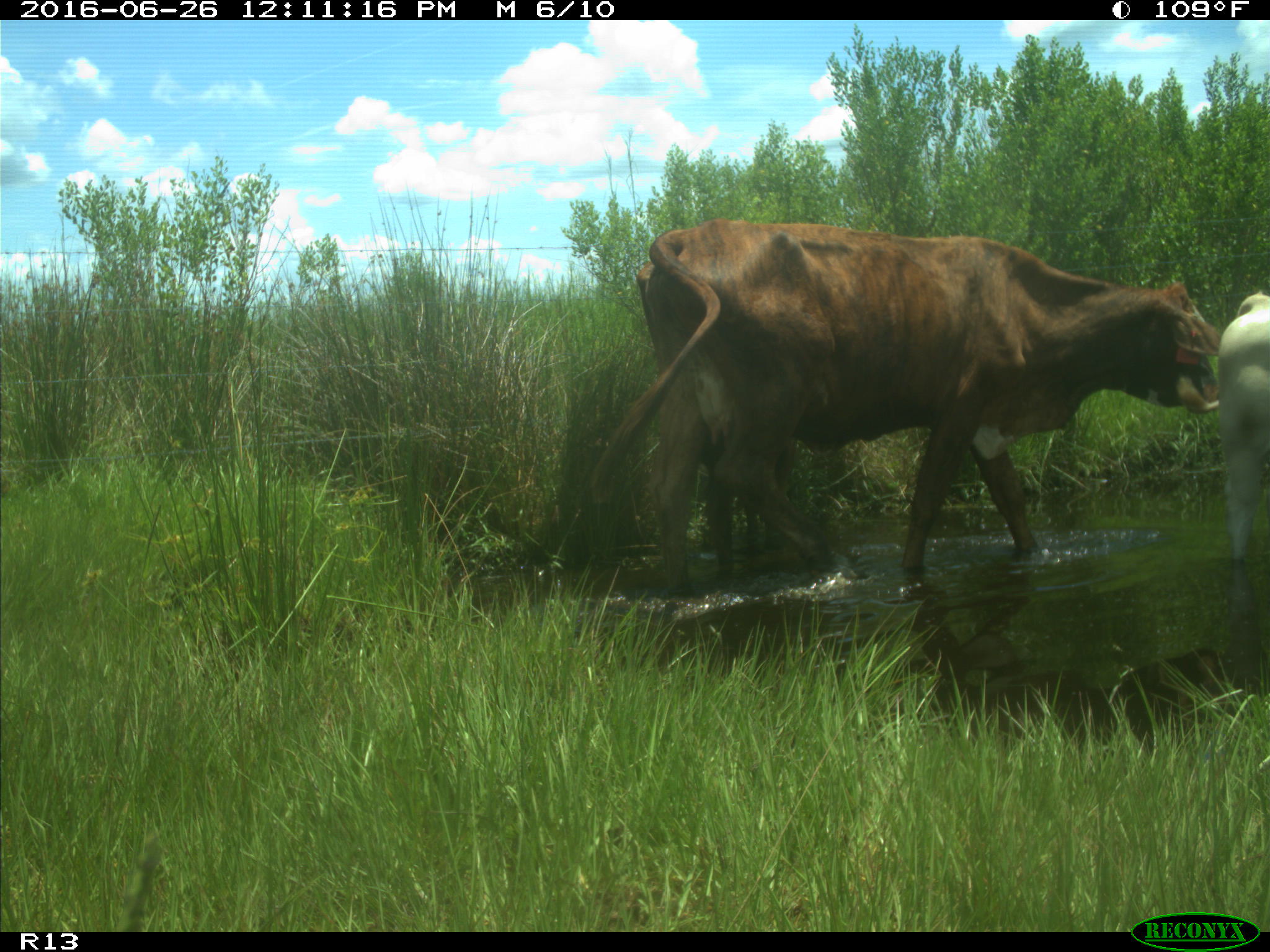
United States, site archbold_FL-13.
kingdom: Animalia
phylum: Chordata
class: Mammalia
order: Artiodactyla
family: Bovidae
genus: Bos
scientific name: Bos taurus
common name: domestic cow